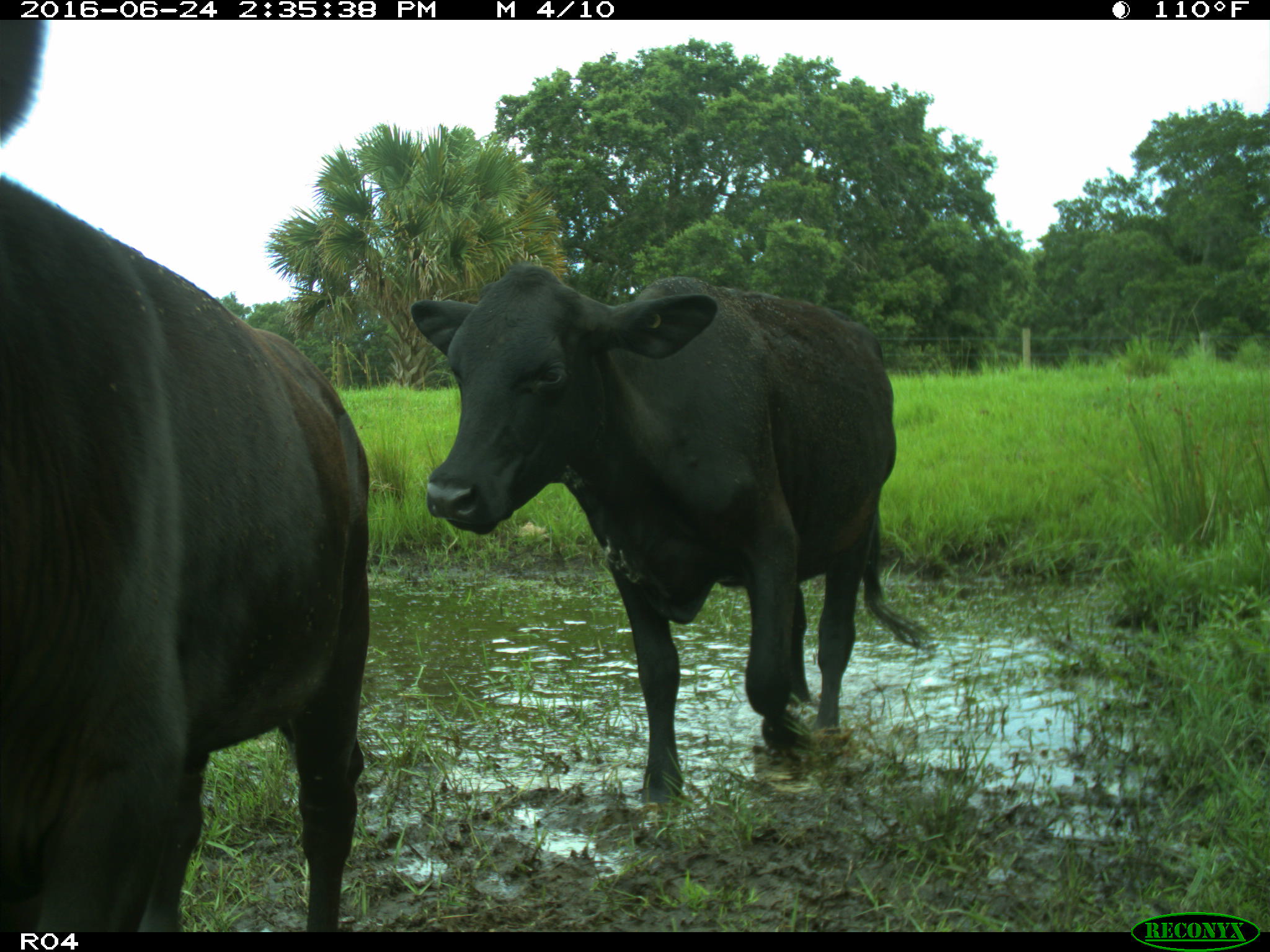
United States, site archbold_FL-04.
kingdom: Animalia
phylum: Chordata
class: Mammalia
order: Artiodactyla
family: Bovidae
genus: Bos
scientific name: Bos taurus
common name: domestic cow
Bos taurus (domestic cow).